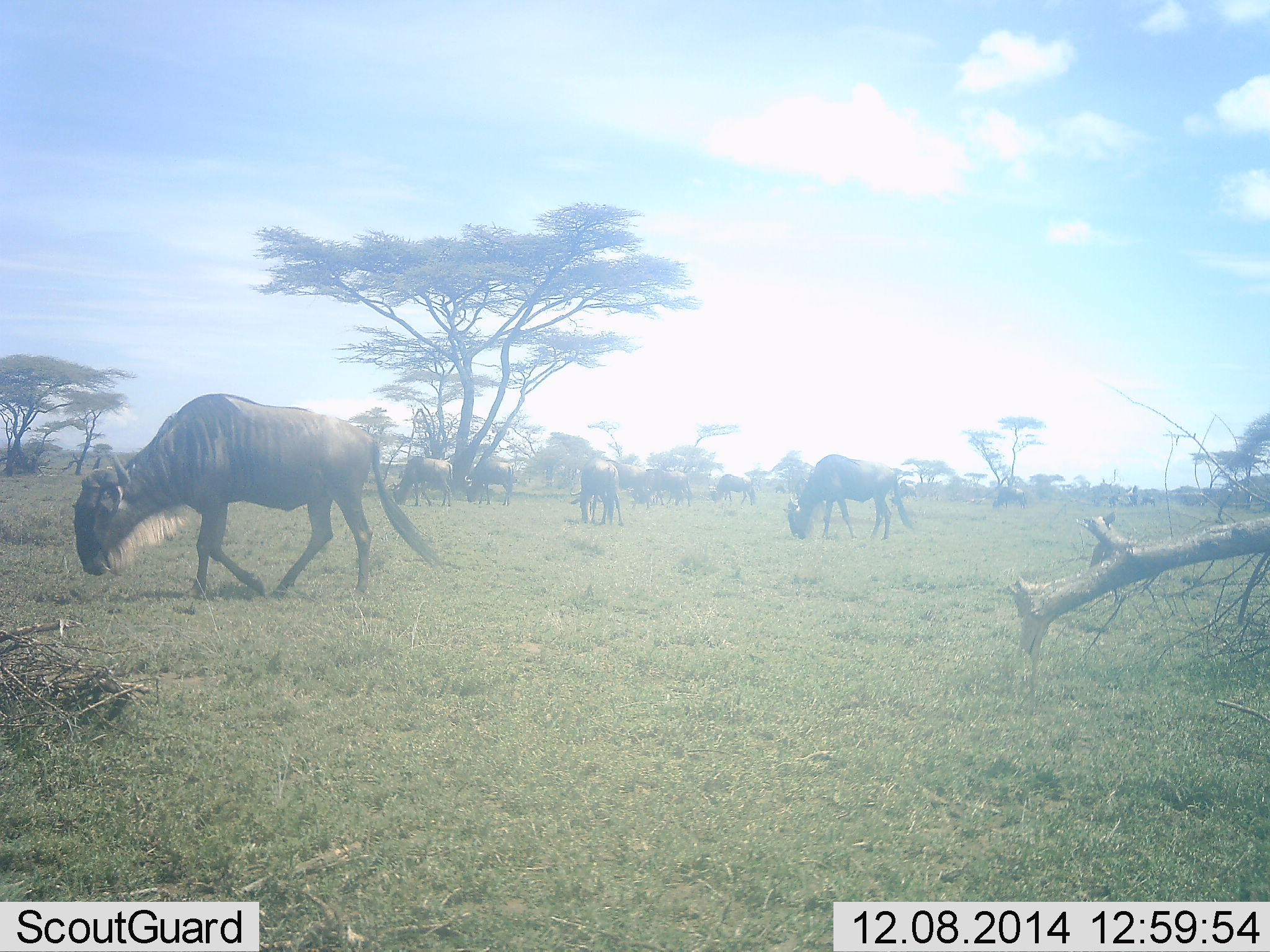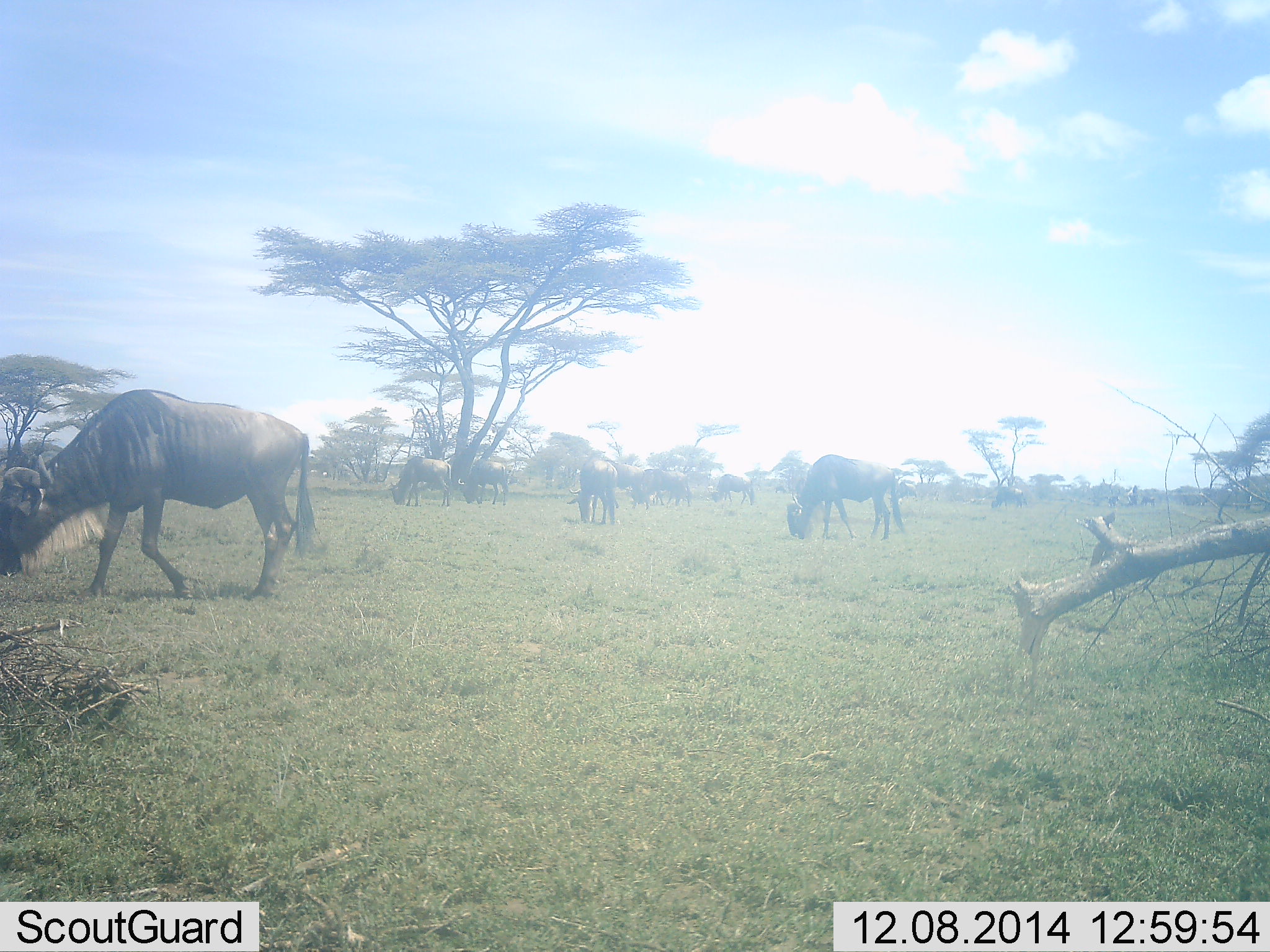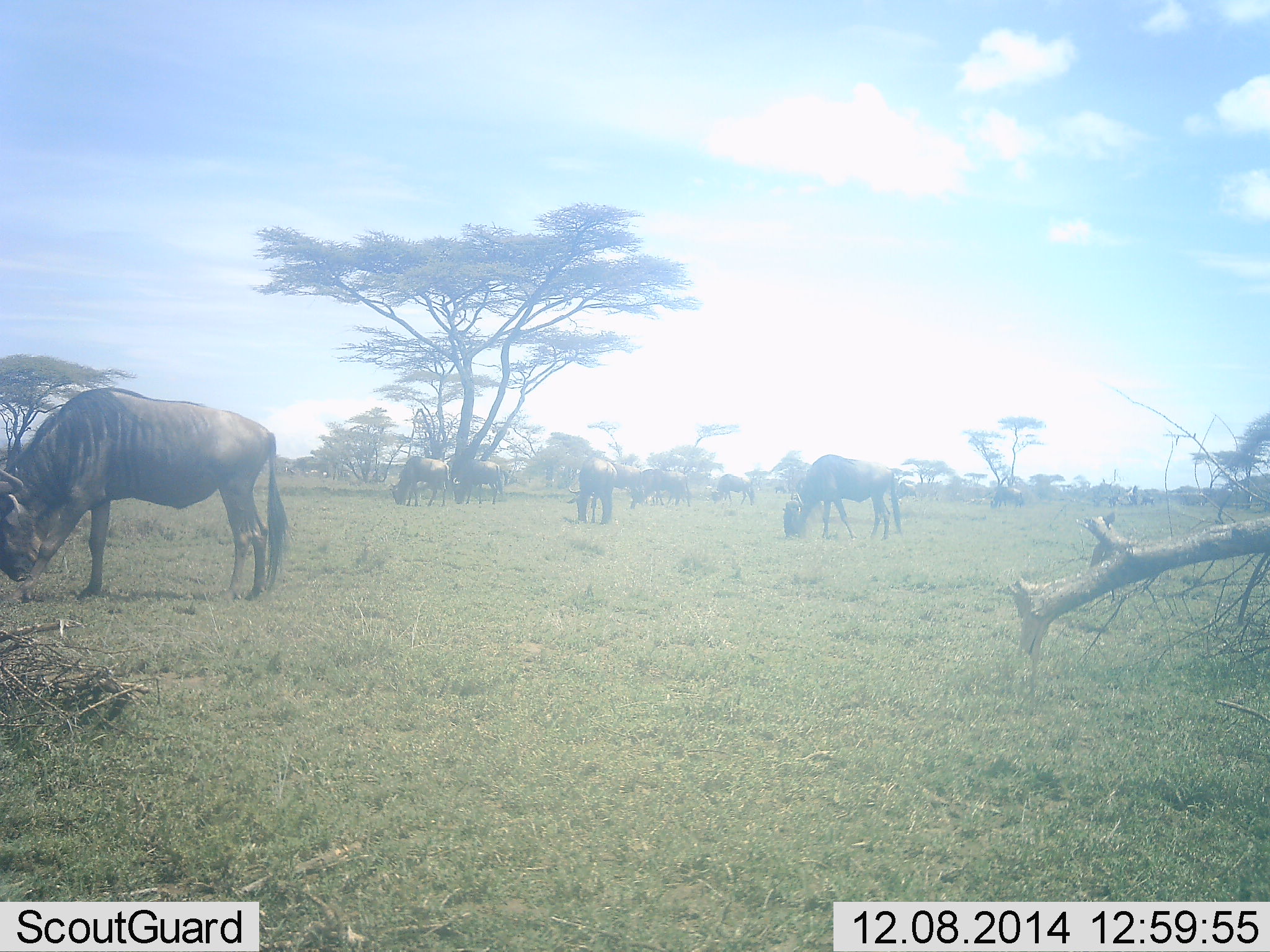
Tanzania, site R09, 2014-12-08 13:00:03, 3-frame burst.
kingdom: Animalia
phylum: Chordata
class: Mammalia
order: Artiodactyla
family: Bovidae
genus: Connochaetes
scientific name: Connochaetes taurinus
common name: blue wildebeest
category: wildebeest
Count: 8.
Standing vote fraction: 18%.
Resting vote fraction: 0%.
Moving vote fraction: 36%.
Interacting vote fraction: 0%.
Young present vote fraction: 0%.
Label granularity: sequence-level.